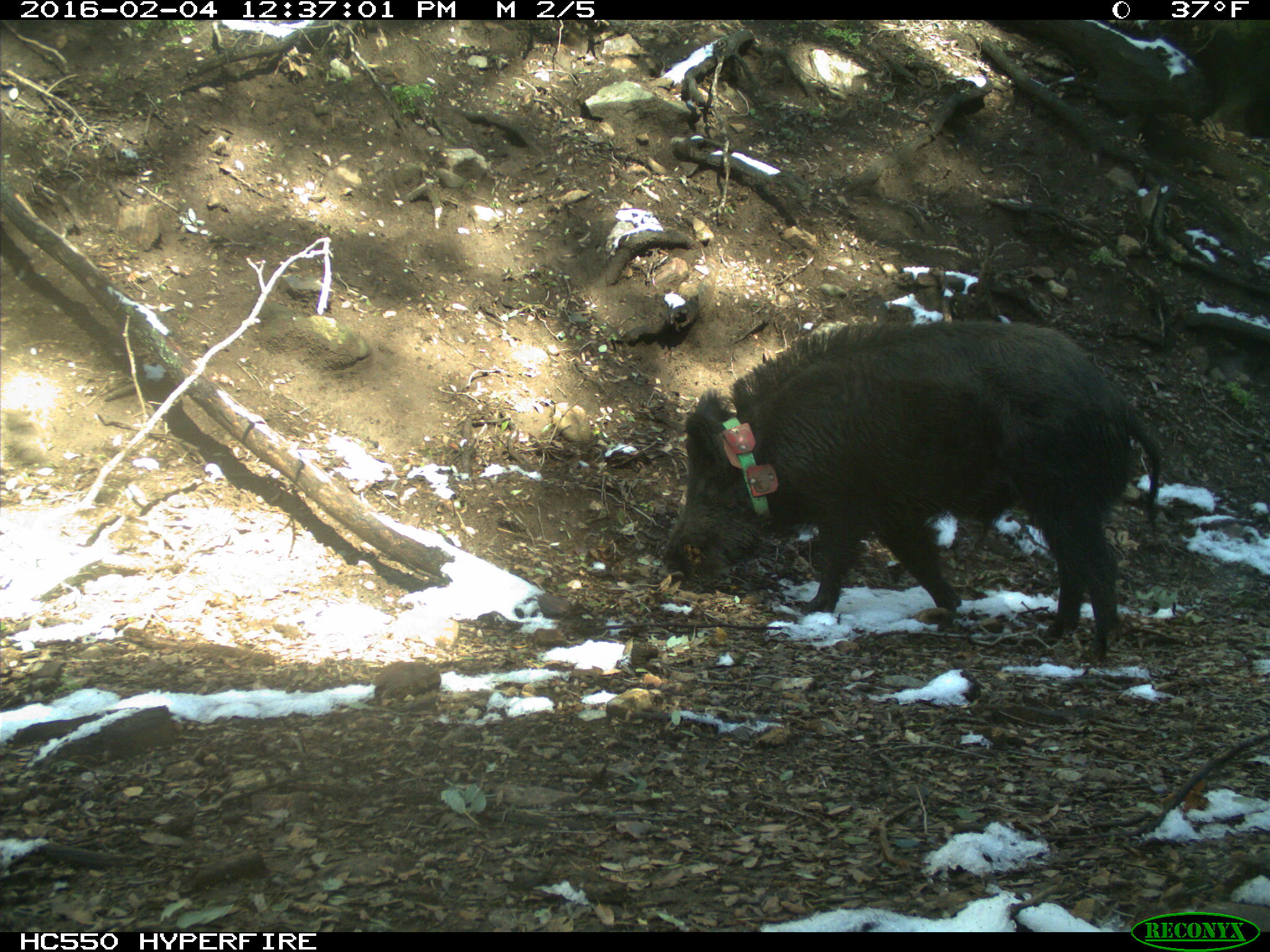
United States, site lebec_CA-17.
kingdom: Animalia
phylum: Chordata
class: Mammalia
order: Artiodactyla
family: Suidae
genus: Sus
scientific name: Sus scrofa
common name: wild boar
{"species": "Sus scrofa (wild boar)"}